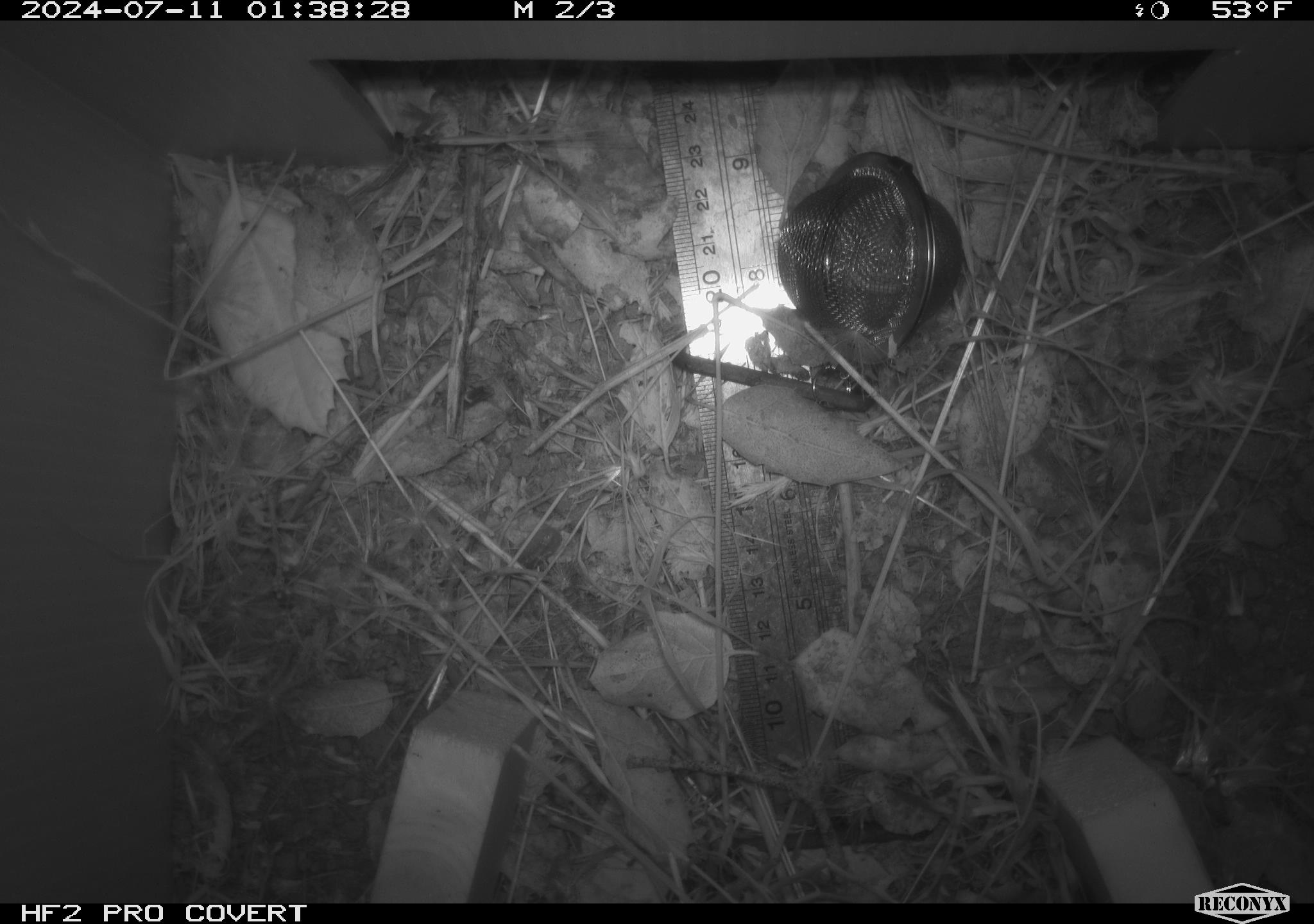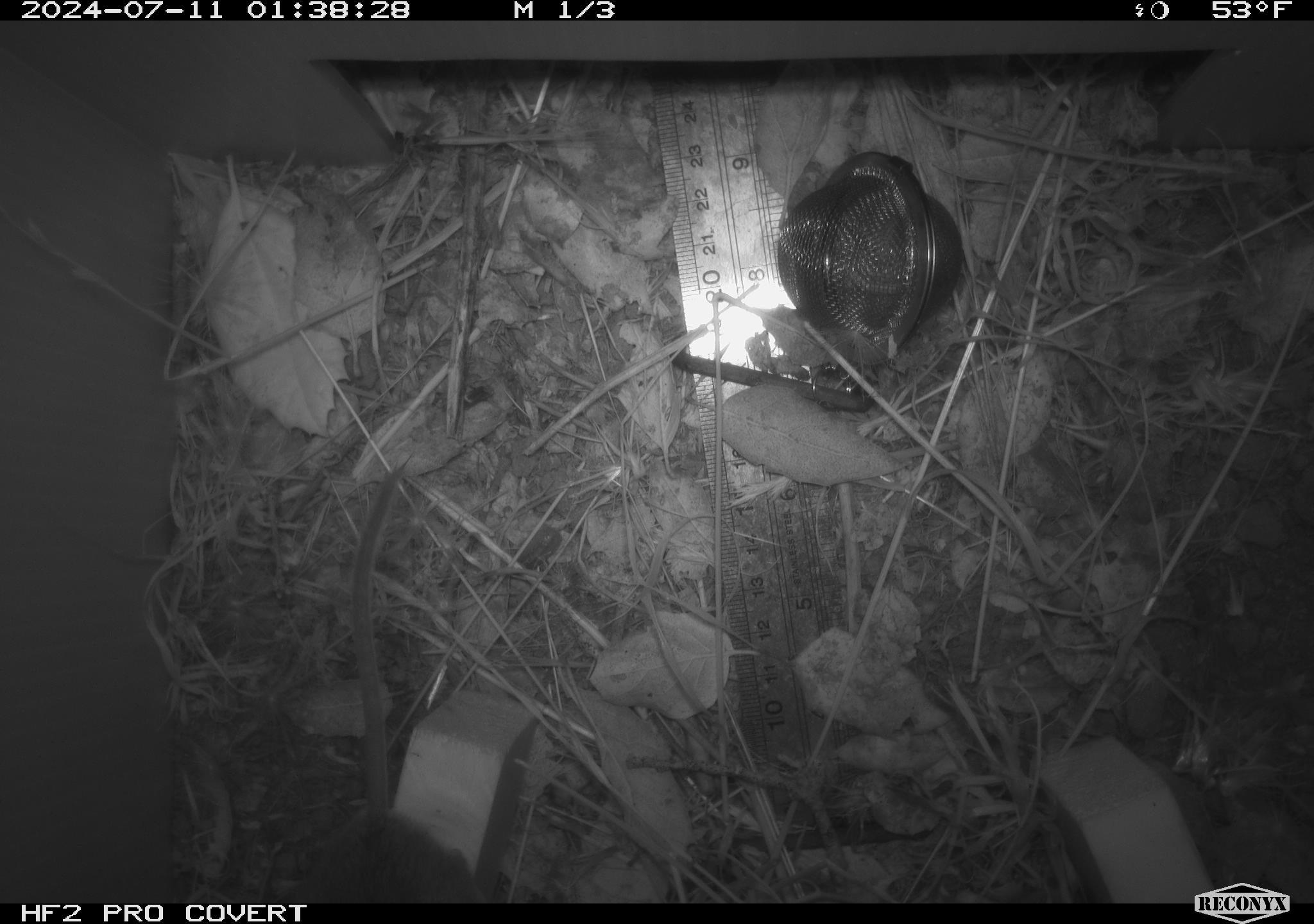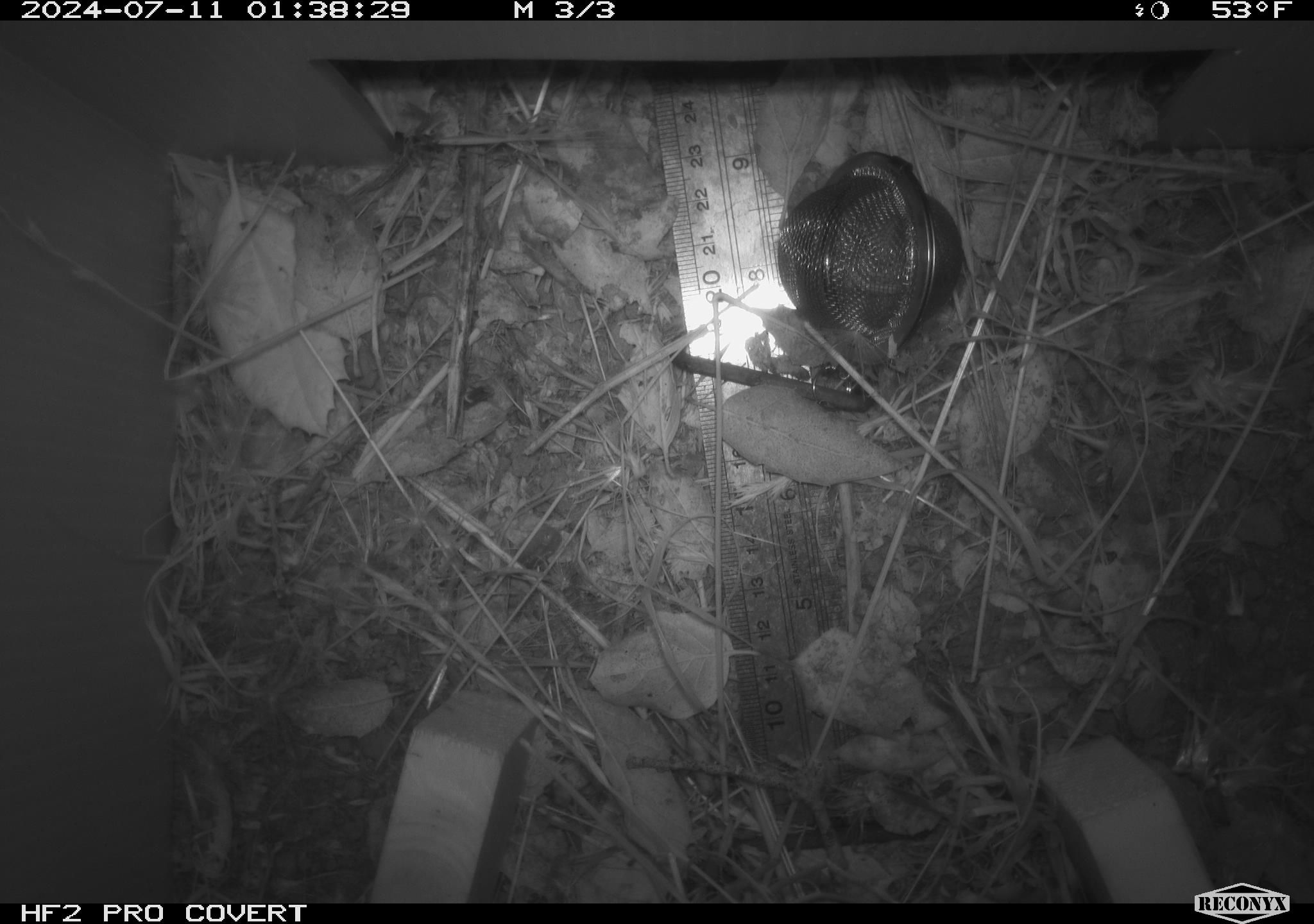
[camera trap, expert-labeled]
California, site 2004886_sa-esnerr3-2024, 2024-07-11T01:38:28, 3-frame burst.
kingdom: Animalia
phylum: Chordata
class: Mammalia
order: Rodentia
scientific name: Rodentia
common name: rodent